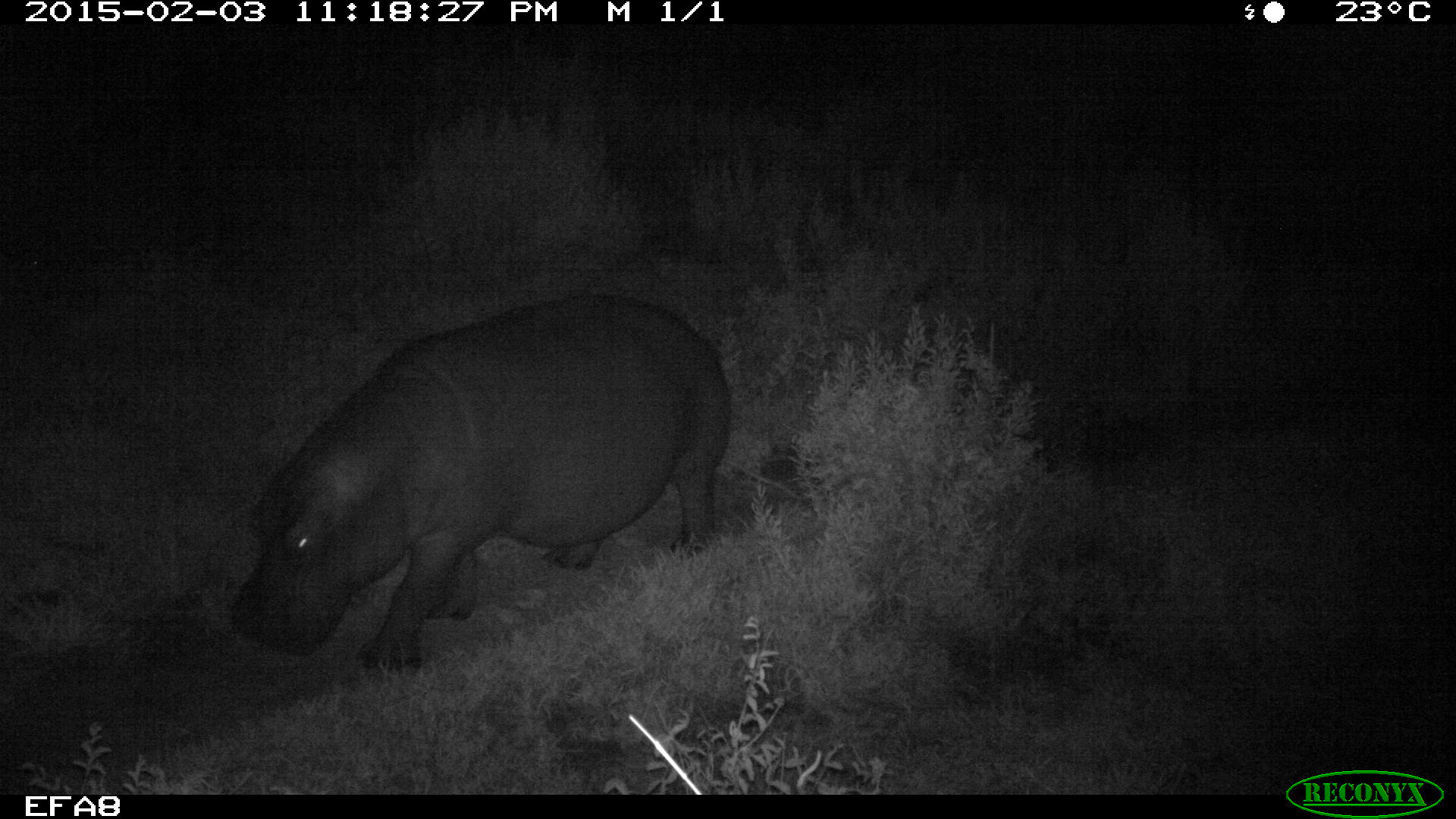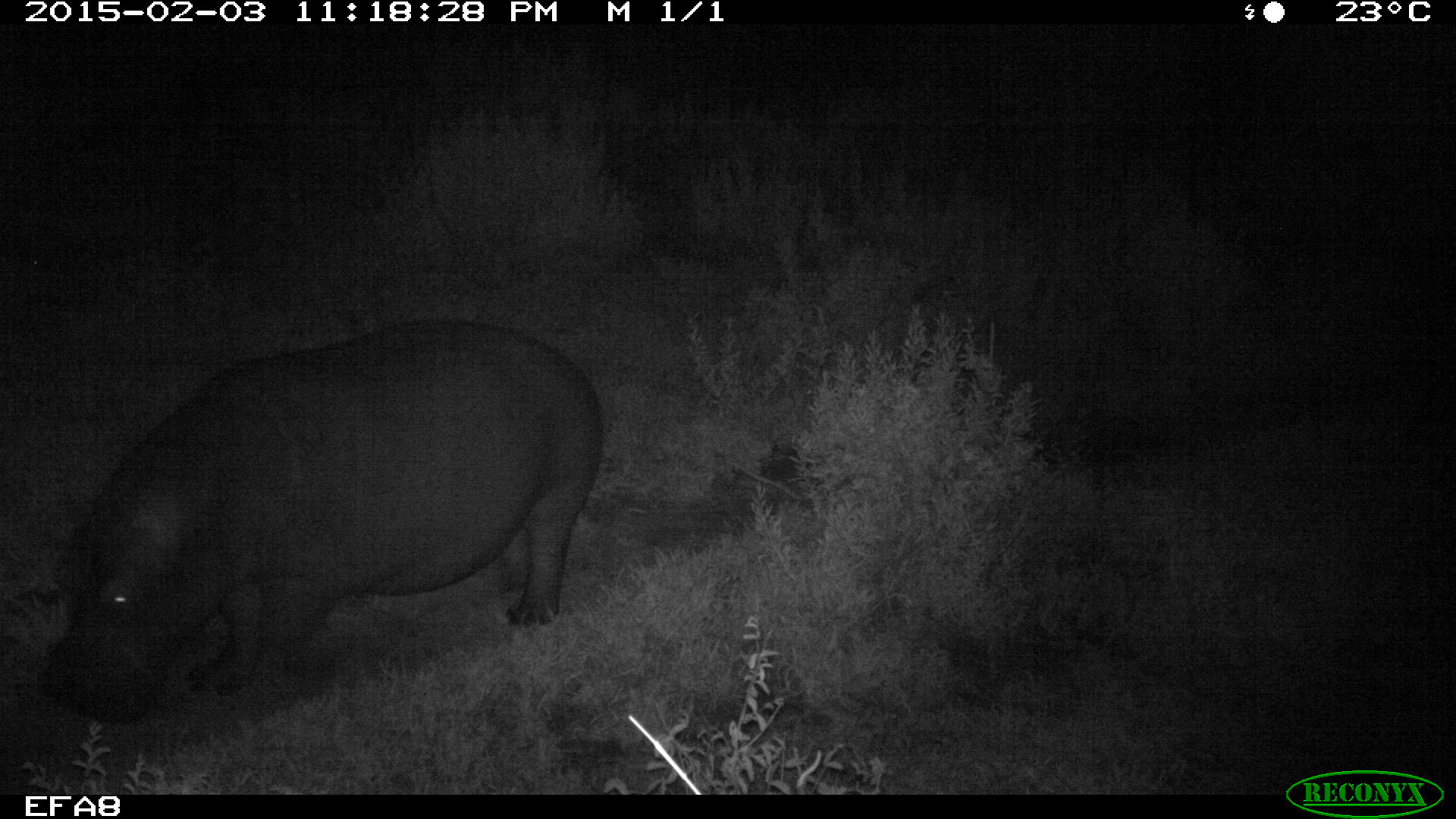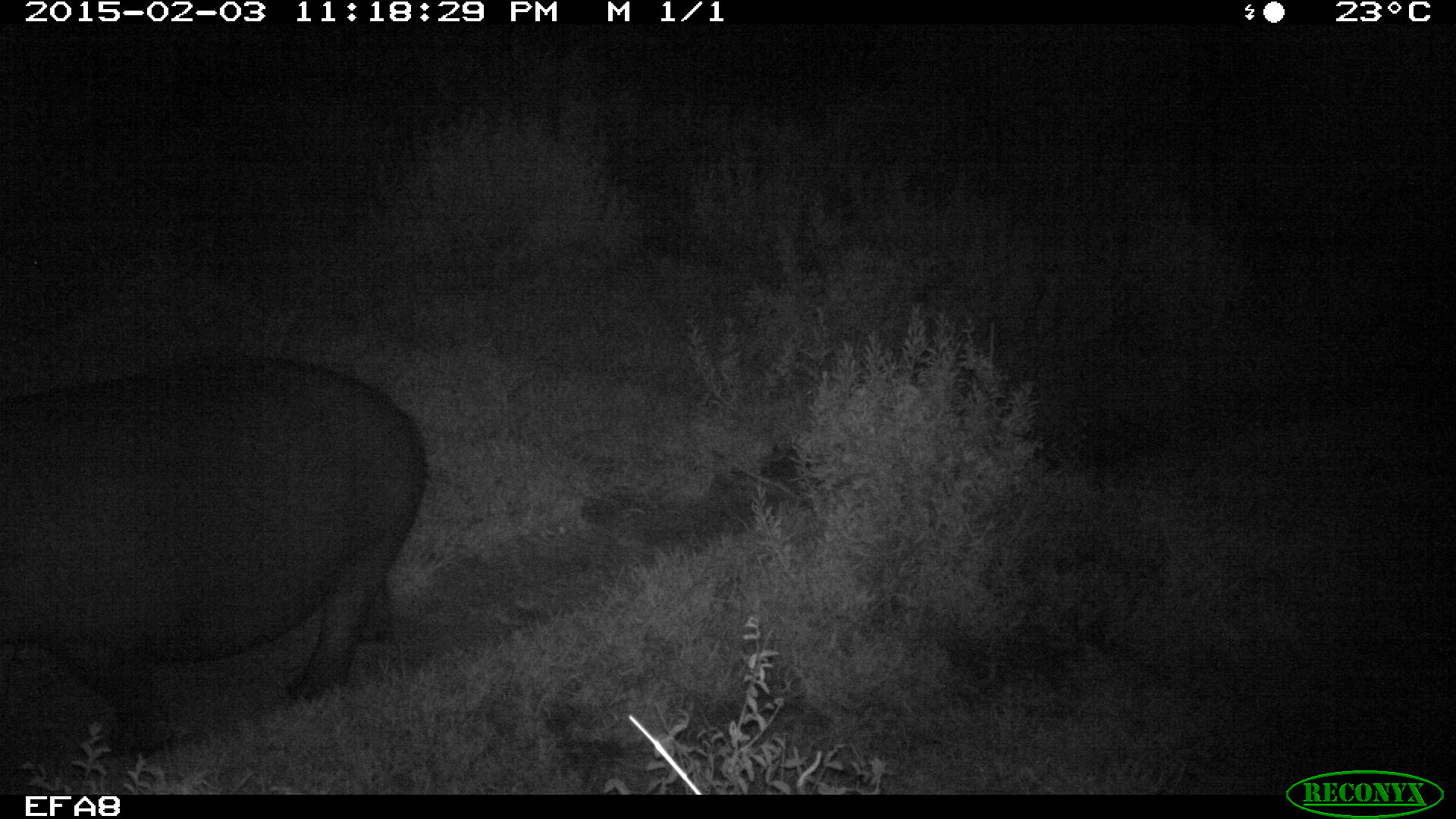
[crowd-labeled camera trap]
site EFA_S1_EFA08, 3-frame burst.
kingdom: Animalia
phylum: Chordata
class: Mammalia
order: Artiodactyla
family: Hippopotamidae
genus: Hippopotamus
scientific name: Hippopotamus amphibius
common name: hippopotamus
Hippopotamus (Hippopotamus amphibius), count 1. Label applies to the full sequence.